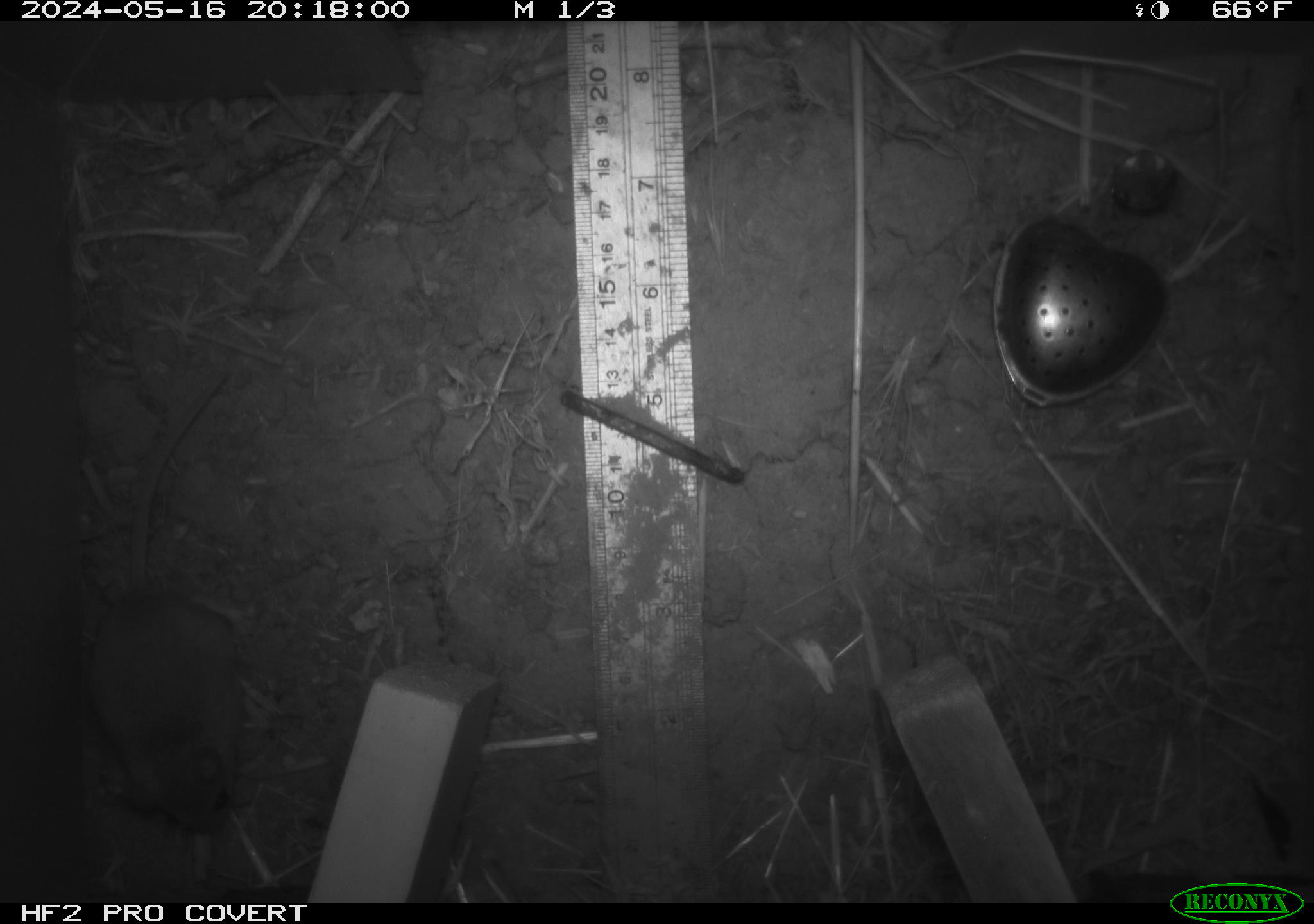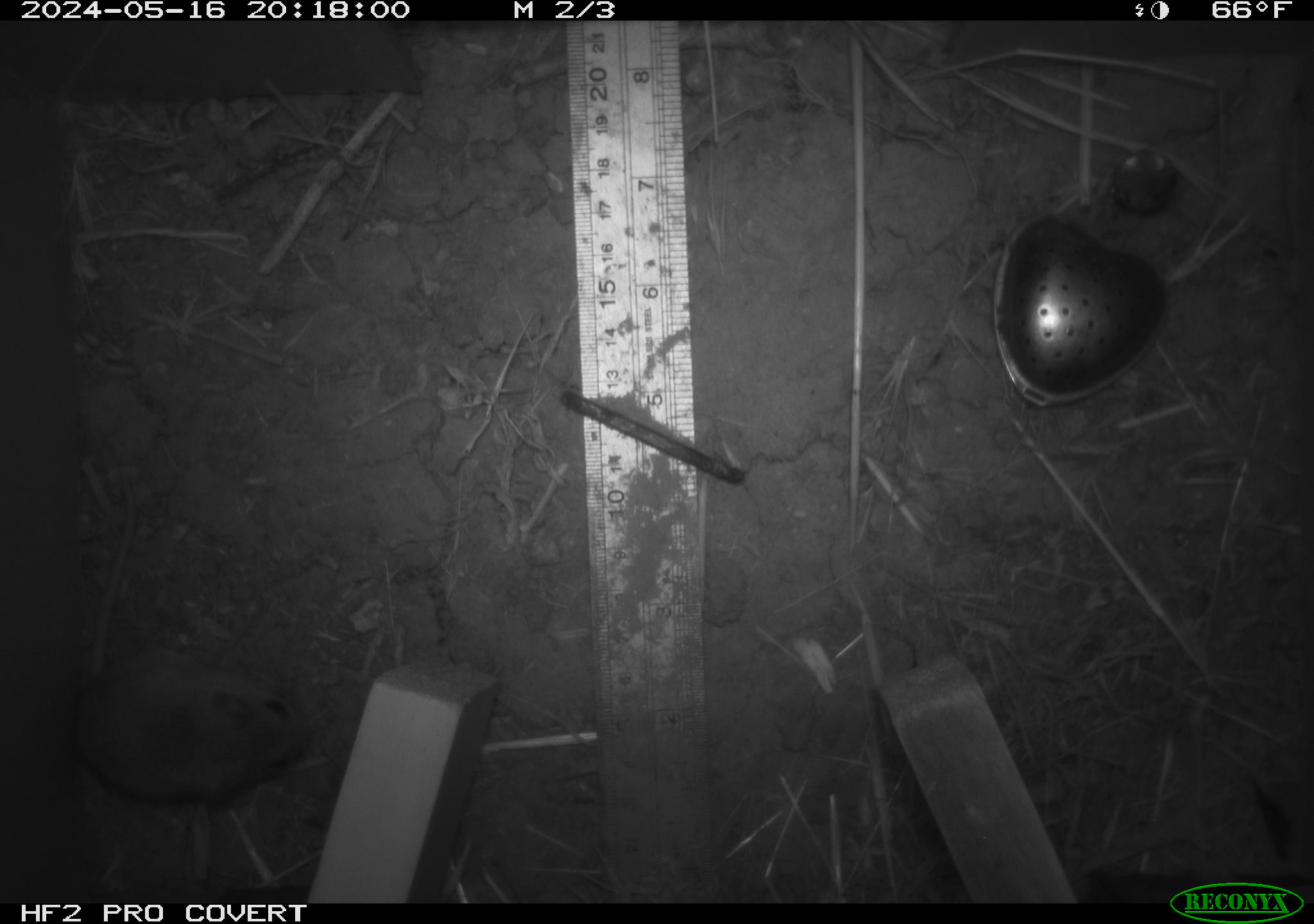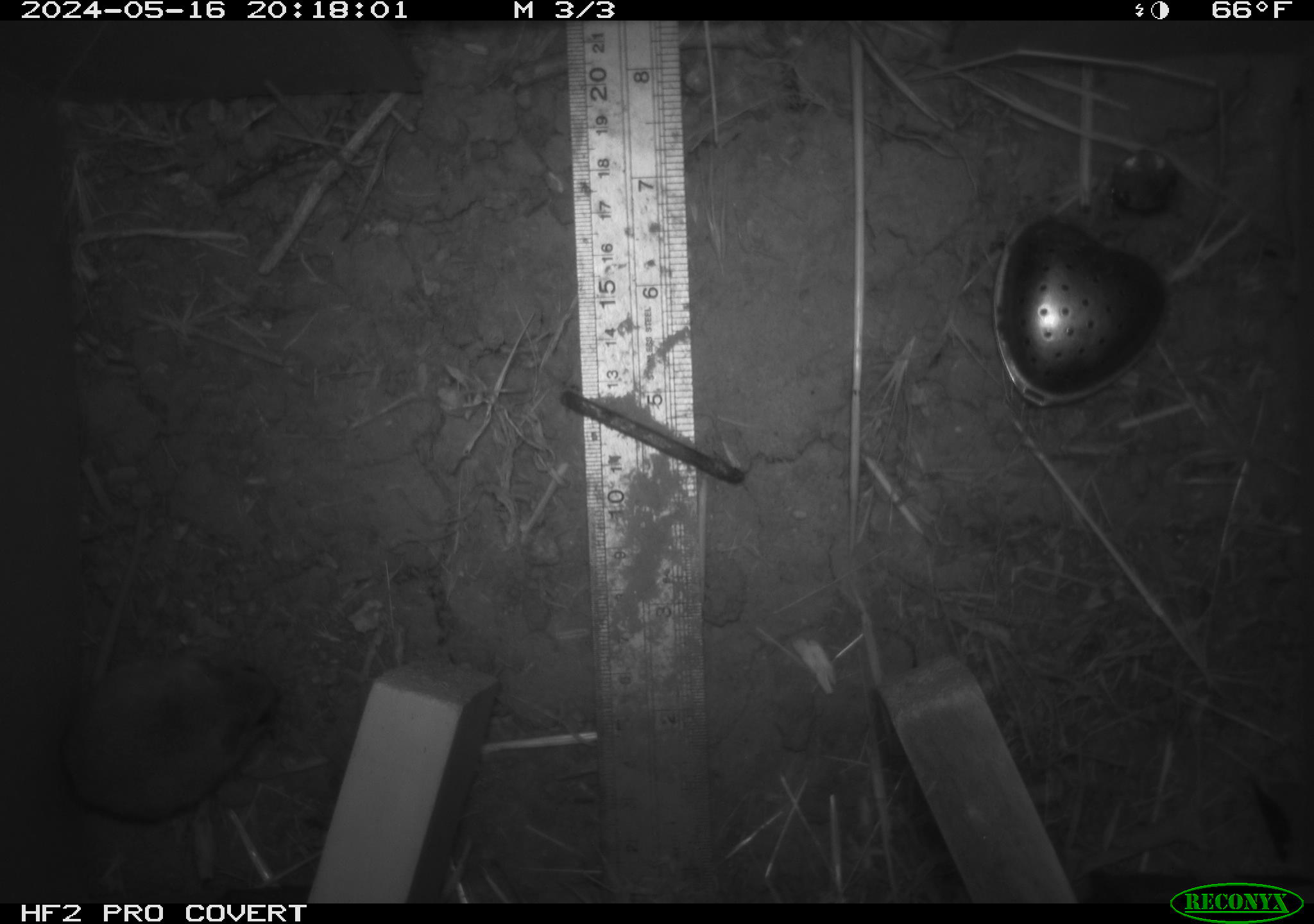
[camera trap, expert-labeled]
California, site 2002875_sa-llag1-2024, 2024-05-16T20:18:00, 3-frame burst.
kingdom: Animalia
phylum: Chordata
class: Mammalia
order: Rodentia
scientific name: Rodentia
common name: mouse species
Mouse species (Rodentia).